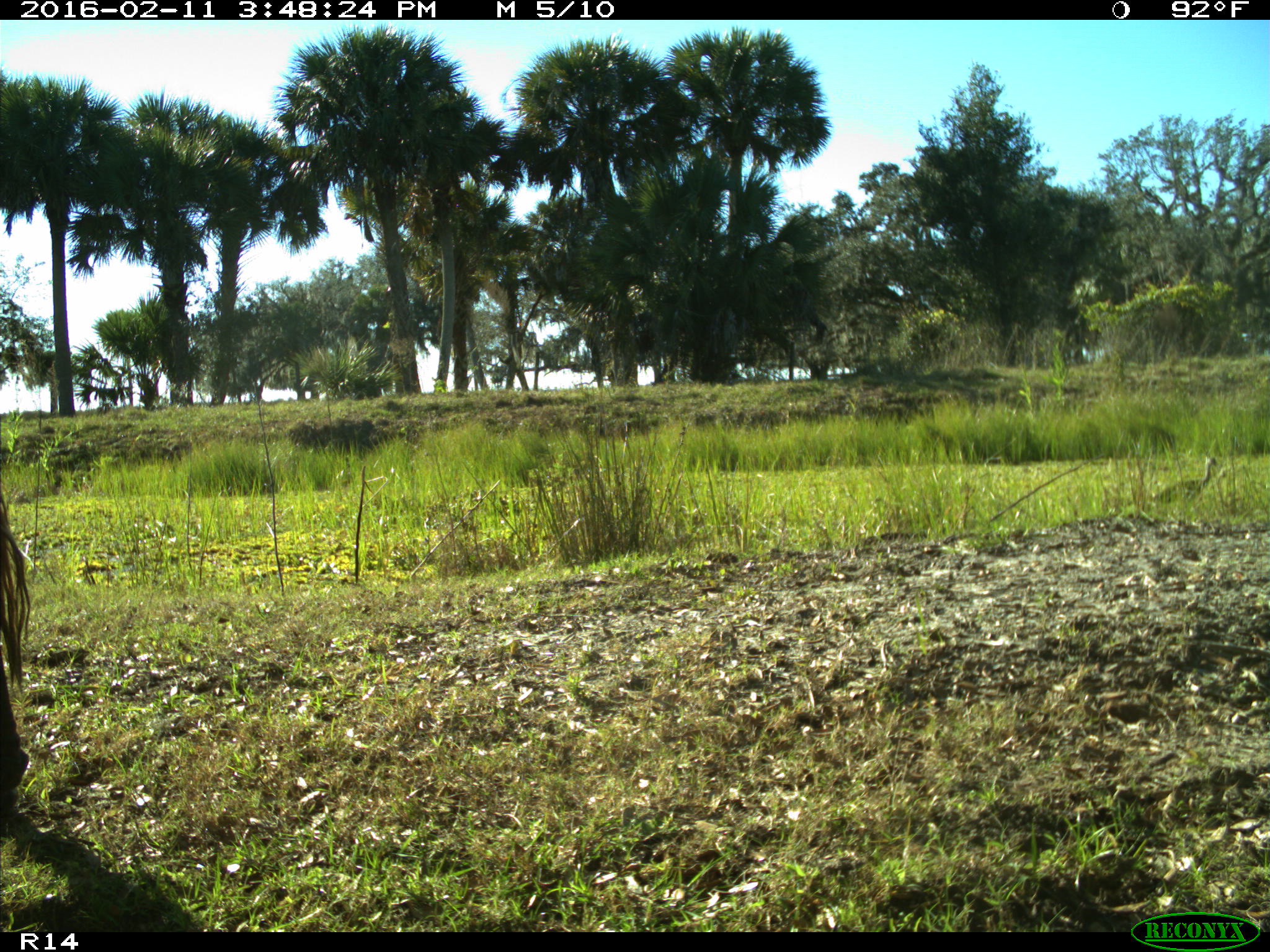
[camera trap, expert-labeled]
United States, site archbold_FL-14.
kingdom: Animalia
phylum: Chordata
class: Mammalia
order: Artiodactyla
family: Bovidae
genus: Bos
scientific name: Bos taurus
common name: domestic cow